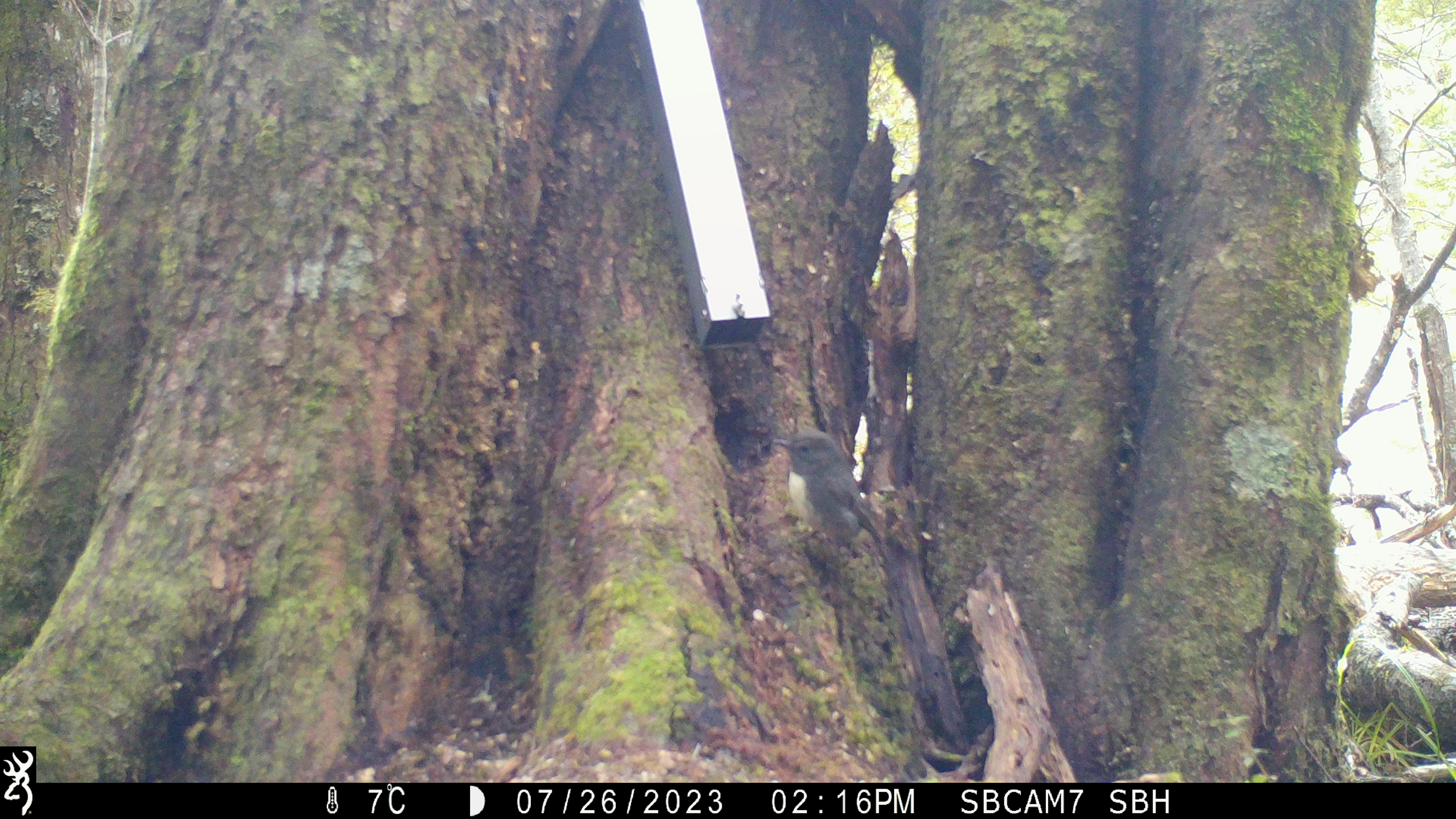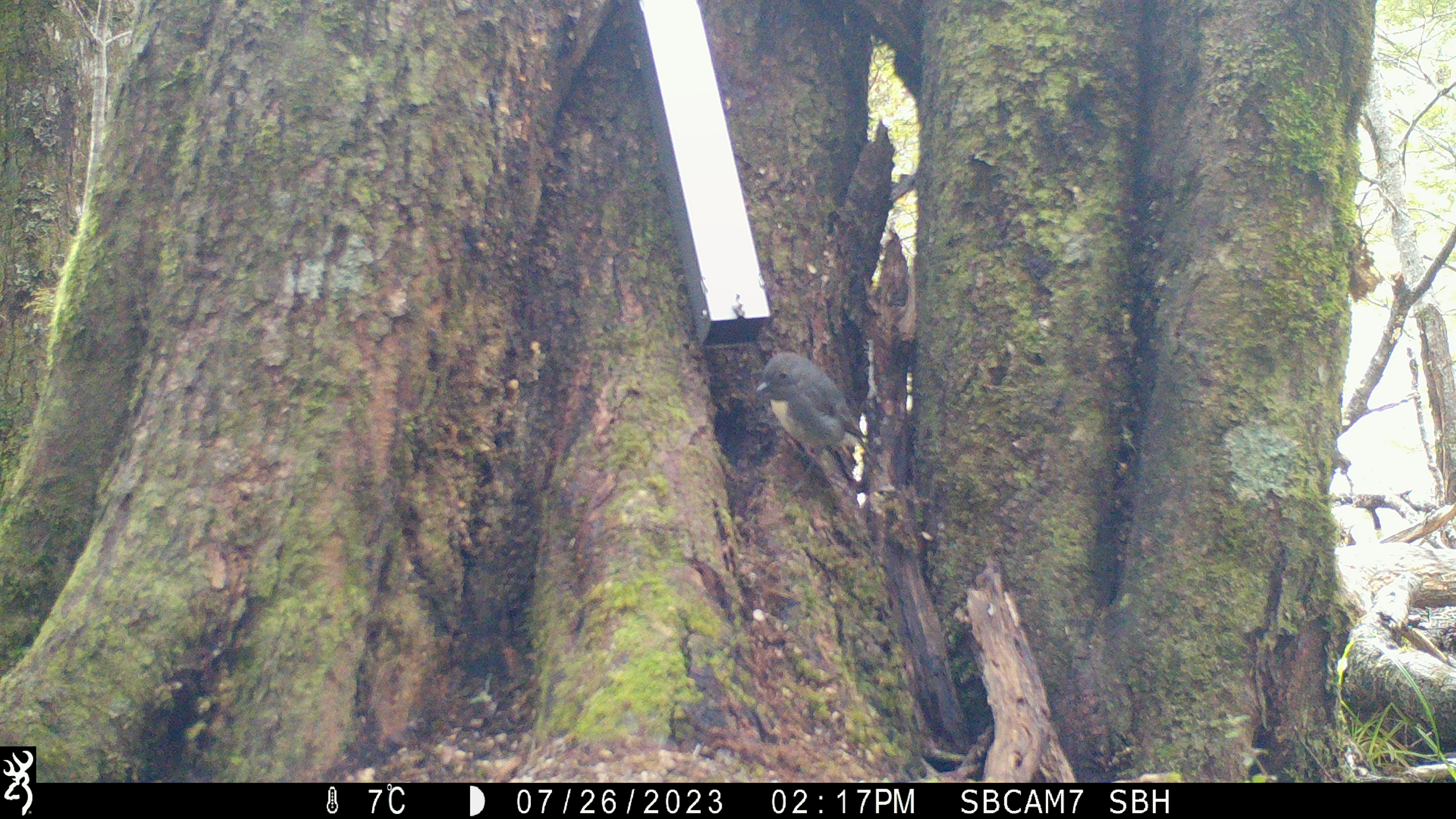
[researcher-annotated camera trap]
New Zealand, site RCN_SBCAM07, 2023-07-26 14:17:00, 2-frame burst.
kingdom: Animalia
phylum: Chordata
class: Aves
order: Passeriformes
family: Petroicidae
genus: Petroica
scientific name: Petroica australis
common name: new zealand robin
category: robin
Robin (new zealand robin) (Petroica australis).